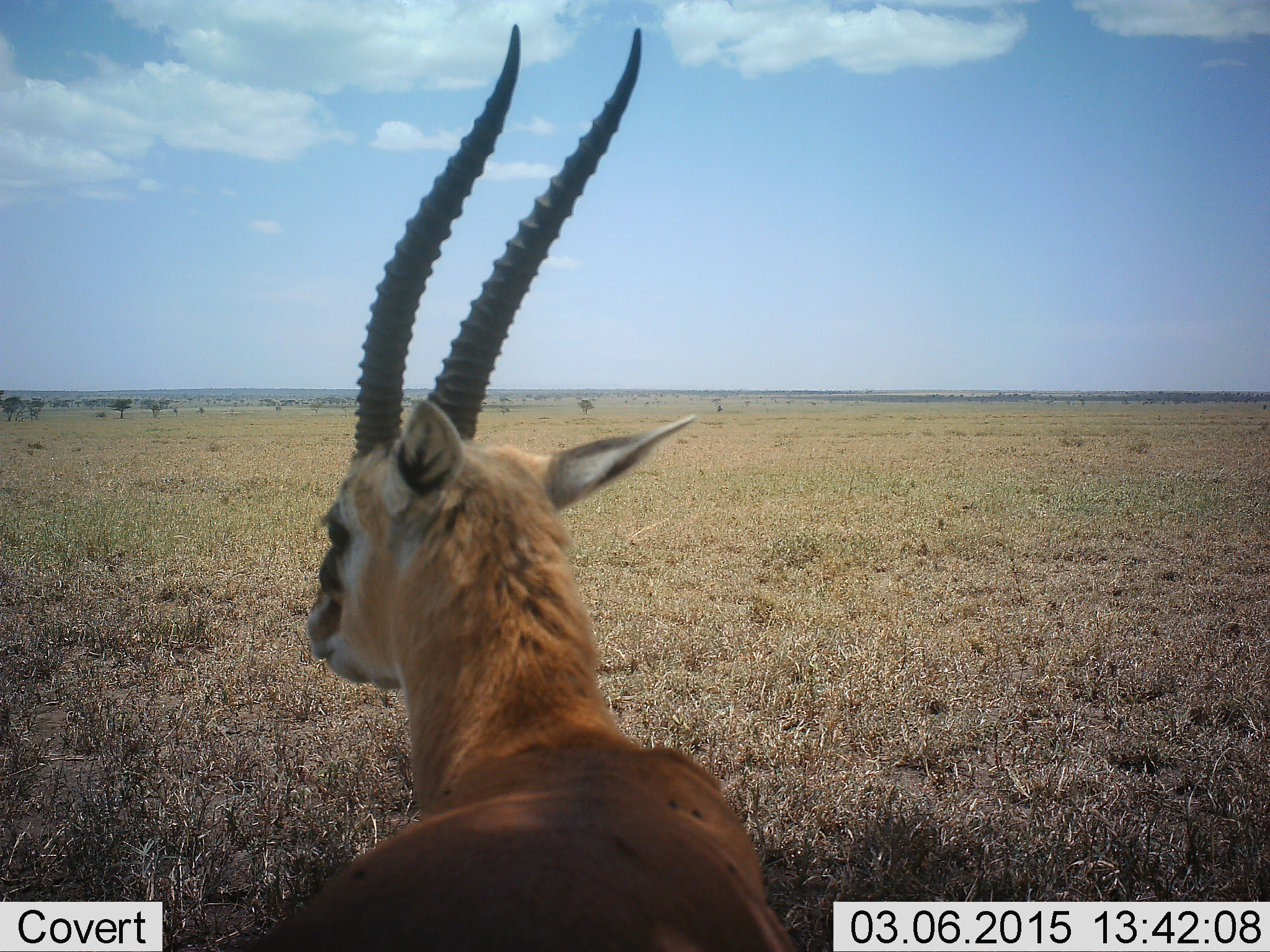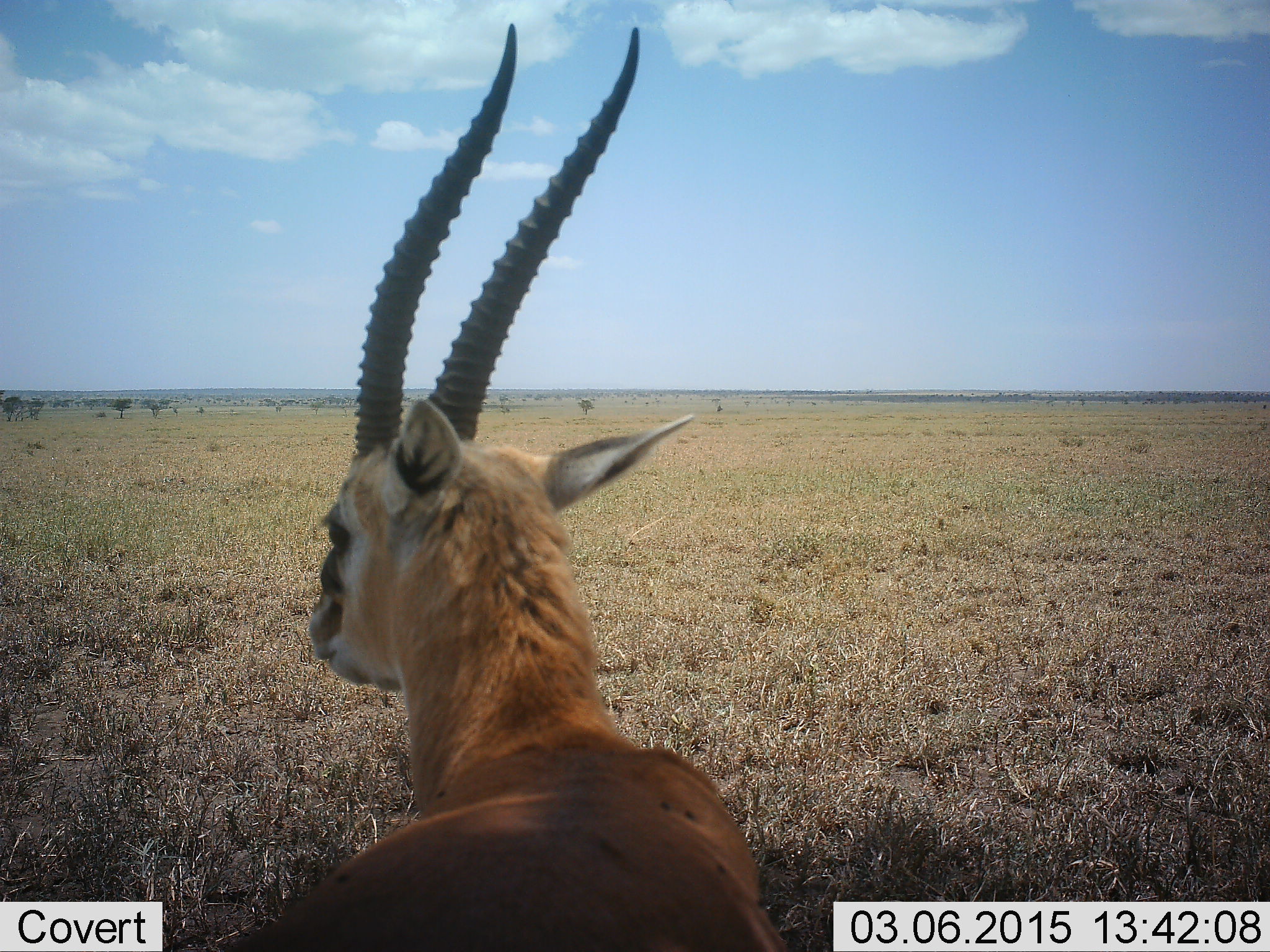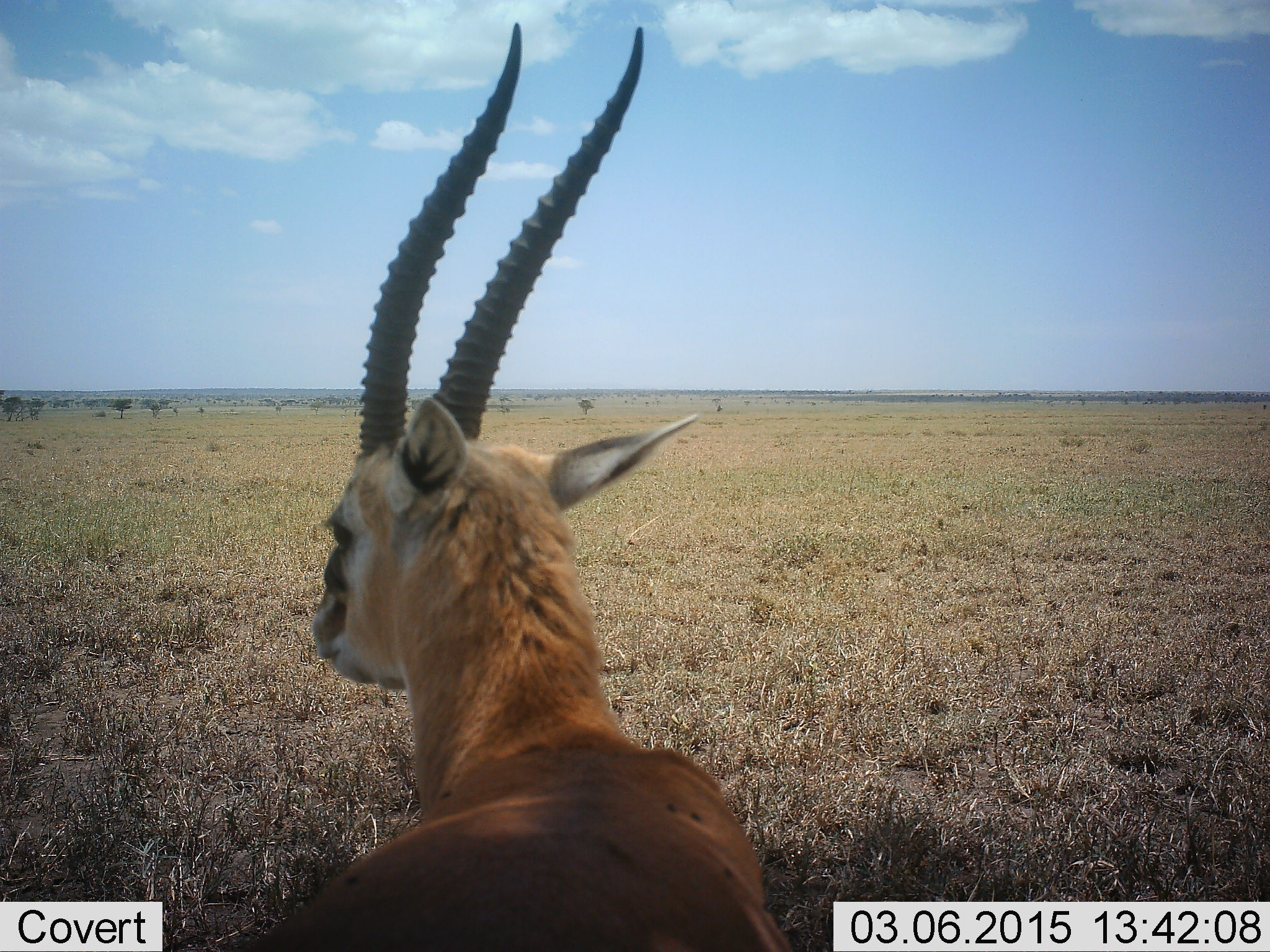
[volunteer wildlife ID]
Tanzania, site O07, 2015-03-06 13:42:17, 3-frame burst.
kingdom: Animalia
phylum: Chordata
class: Mammalia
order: Artiodactyla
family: Bovidae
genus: Eudorcas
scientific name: Eudorcas thomsonii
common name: thomson's gazelle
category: gazellethomsons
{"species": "gazellethomsons (thomson's gazelle) (Eudorcas thomsonii)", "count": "1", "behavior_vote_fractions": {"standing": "70%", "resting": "30%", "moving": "10%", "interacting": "0%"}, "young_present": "0%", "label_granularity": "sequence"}